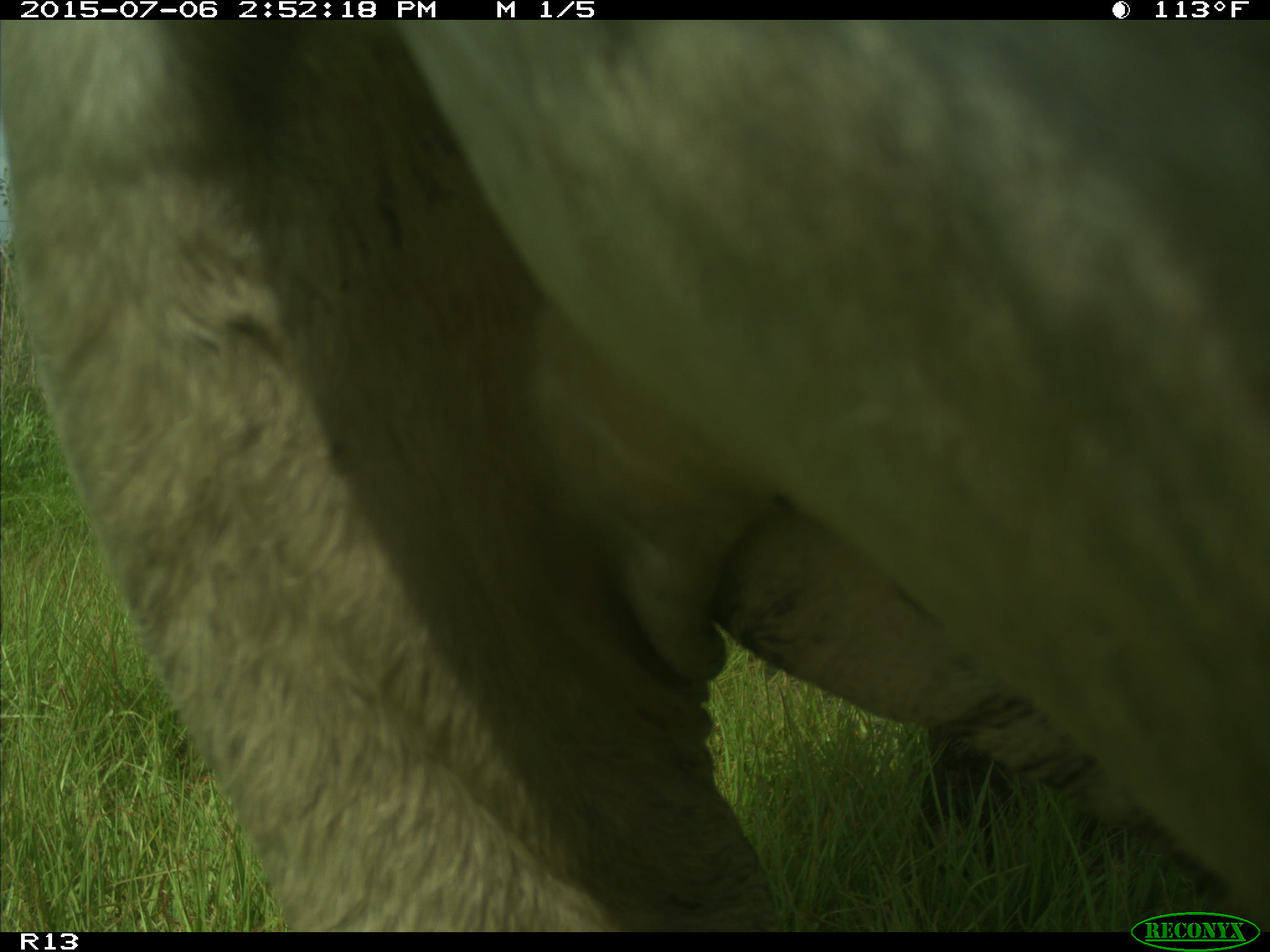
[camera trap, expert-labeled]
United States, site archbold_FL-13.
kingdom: Animalia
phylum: Chordata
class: Mammalia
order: Artiodactyla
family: Bovidae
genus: Bos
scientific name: Bos taurus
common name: domestic cow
Bos taurus (domestic cow).